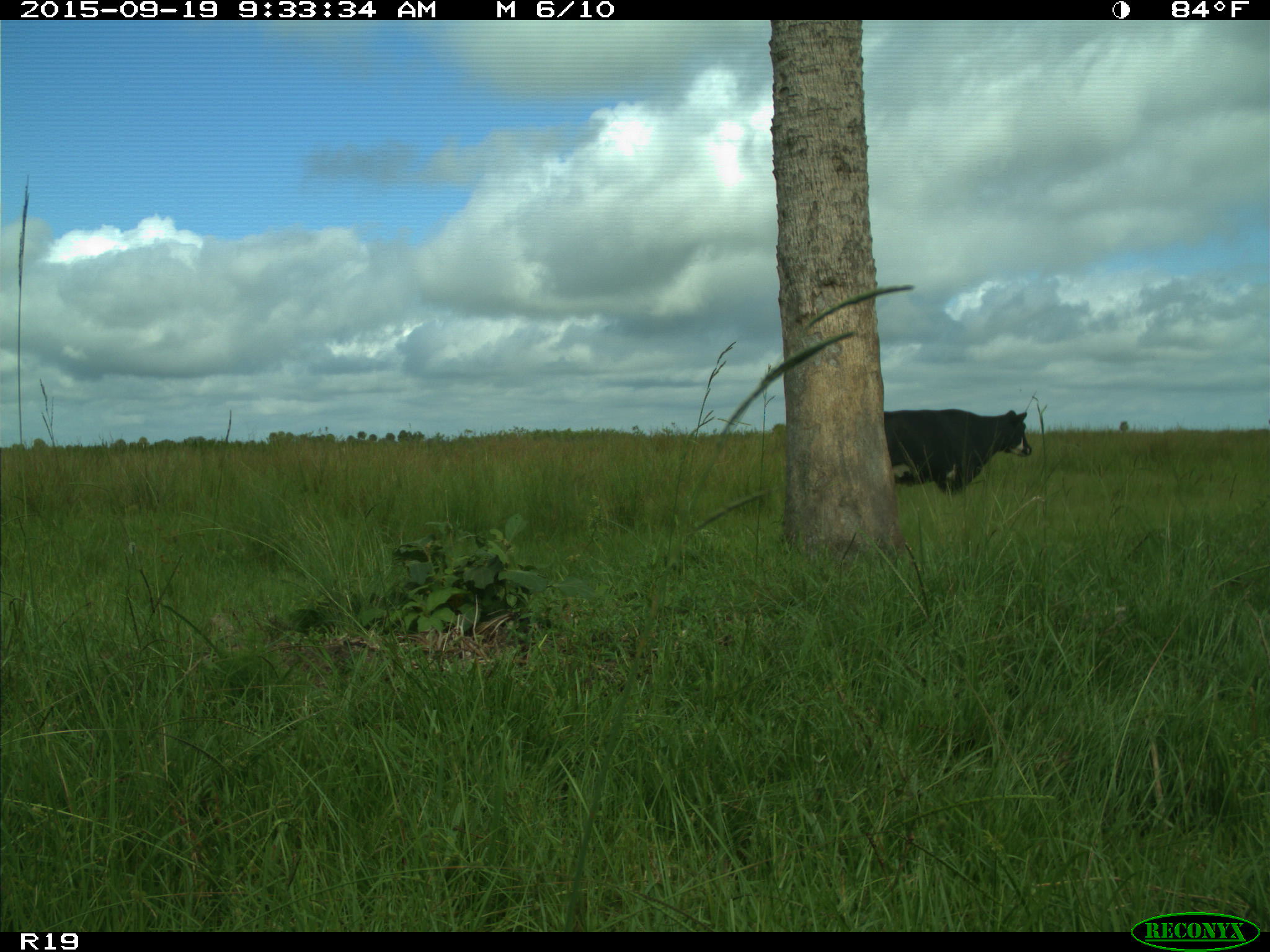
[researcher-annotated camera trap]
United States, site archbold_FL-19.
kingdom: Animalia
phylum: Chordata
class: Mammalia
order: Artiodactyla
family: Bovidae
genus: Bos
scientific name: Bos taurus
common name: domestic cow